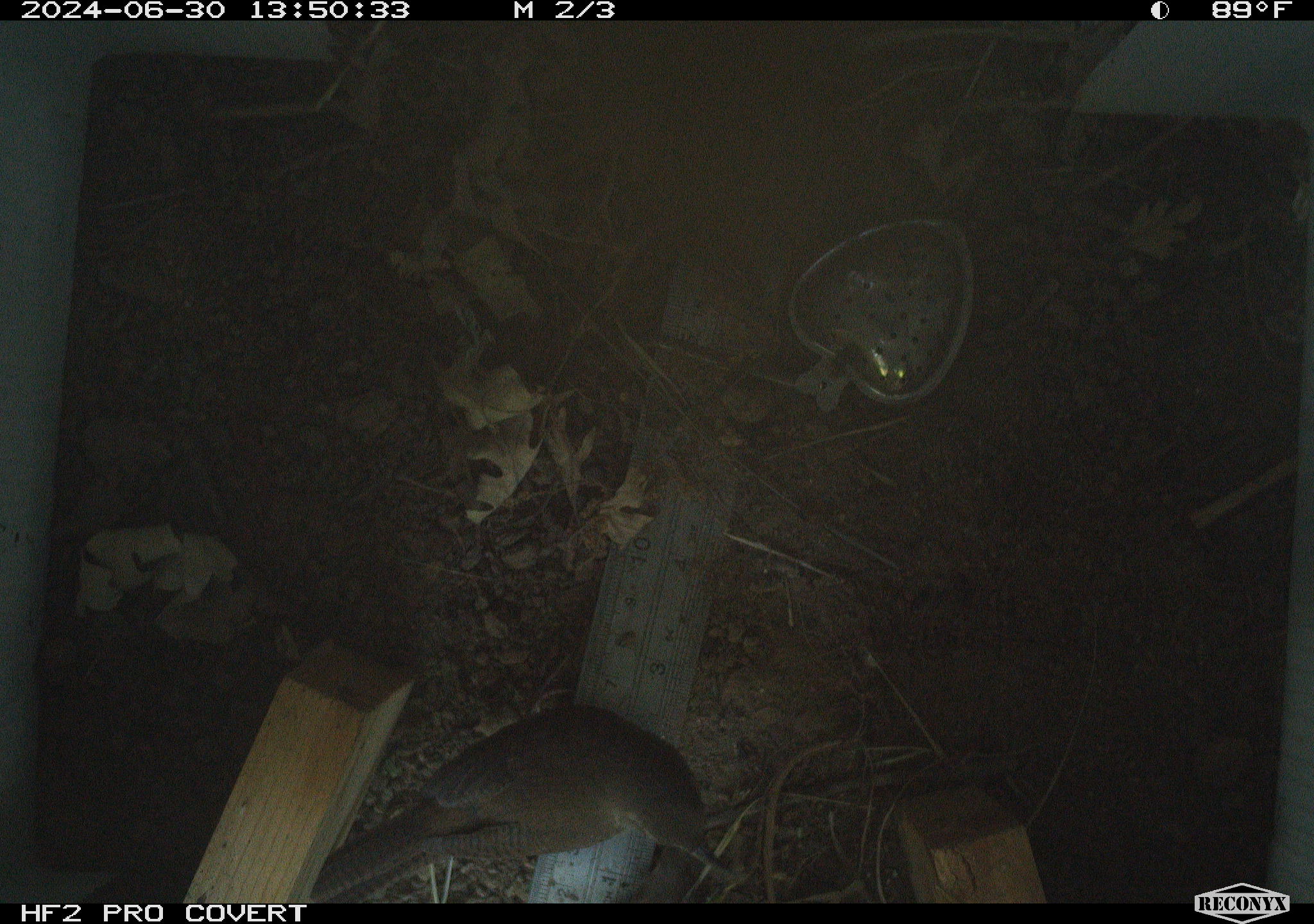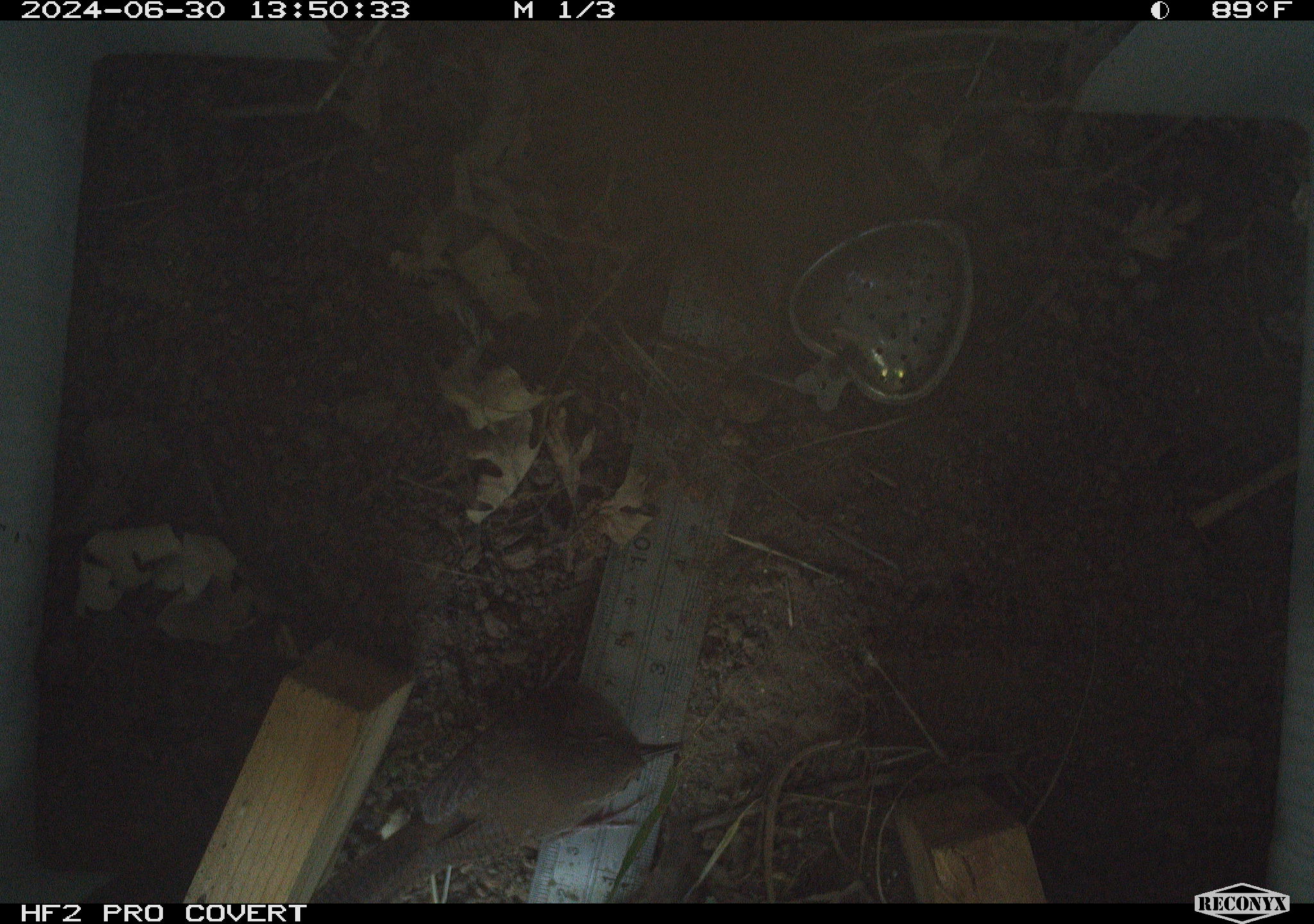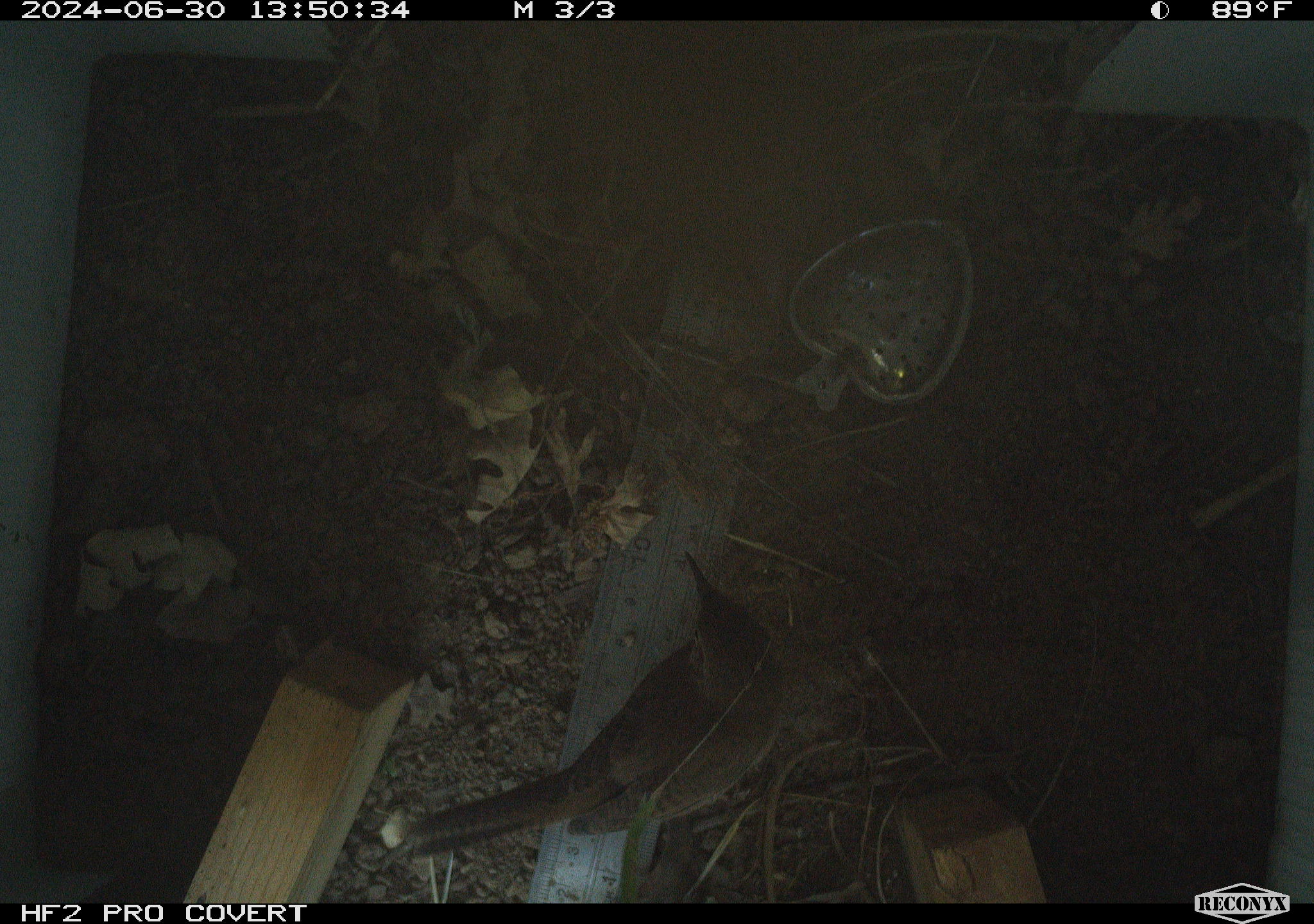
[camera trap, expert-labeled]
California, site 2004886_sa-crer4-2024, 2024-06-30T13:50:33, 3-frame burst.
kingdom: Animalia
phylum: Chordata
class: Aves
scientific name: Aves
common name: bird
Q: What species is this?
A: Bird (Aves).